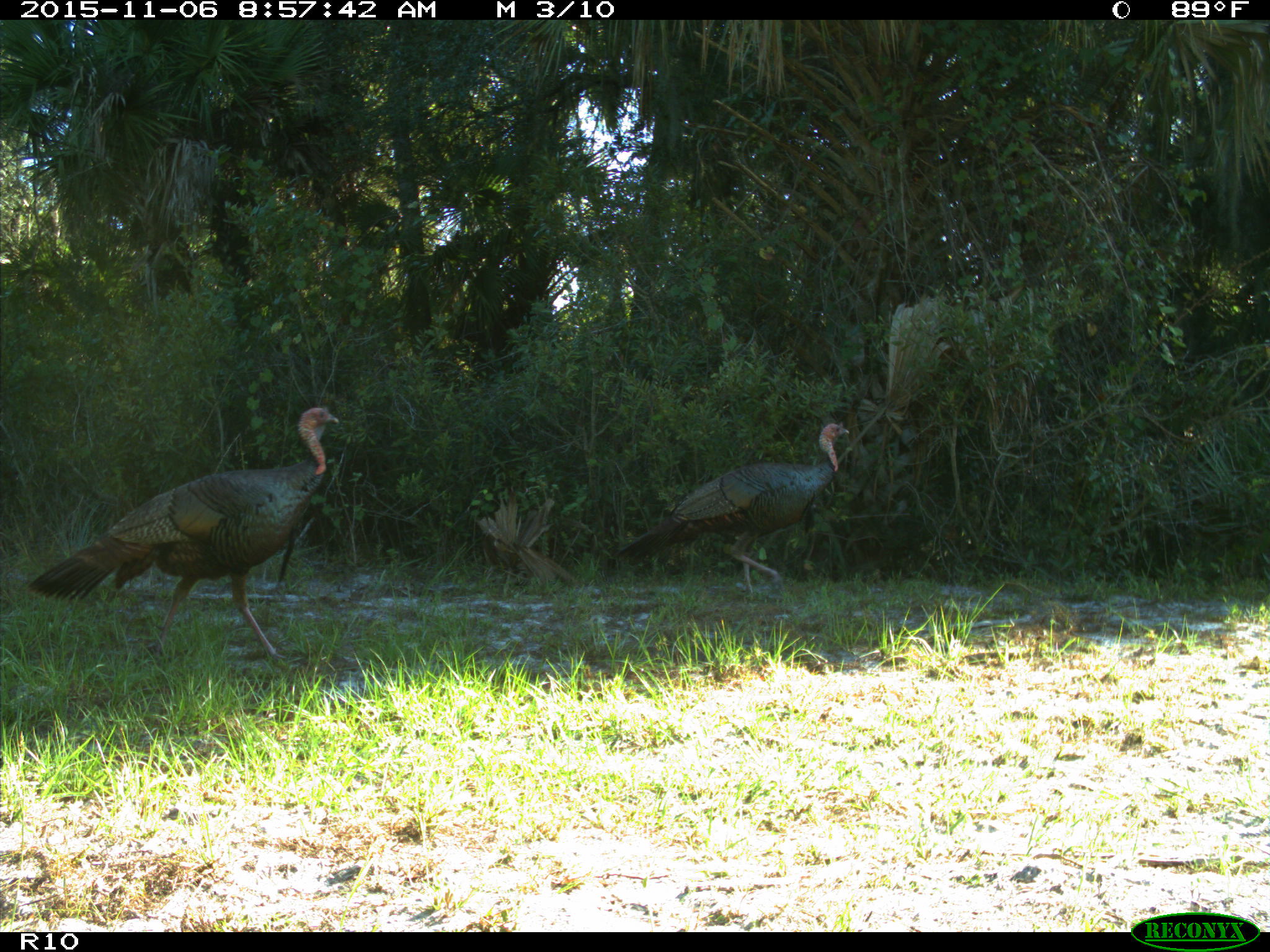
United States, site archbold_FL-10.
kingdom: Animalia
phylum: Chordata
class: Aves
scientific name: Aves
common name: birds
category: unidentified bird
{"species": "unidentified bird (birds) (Aves)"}